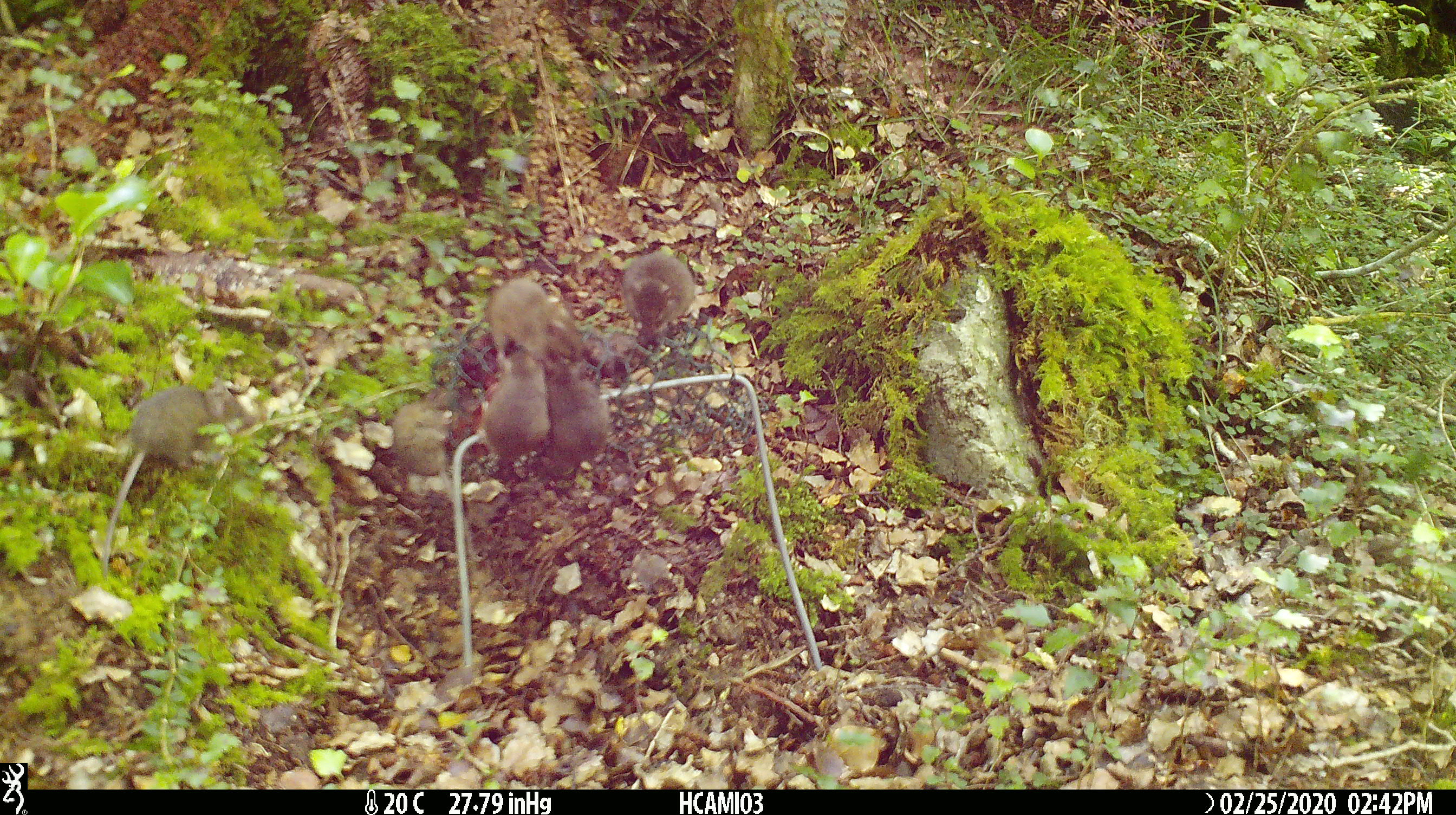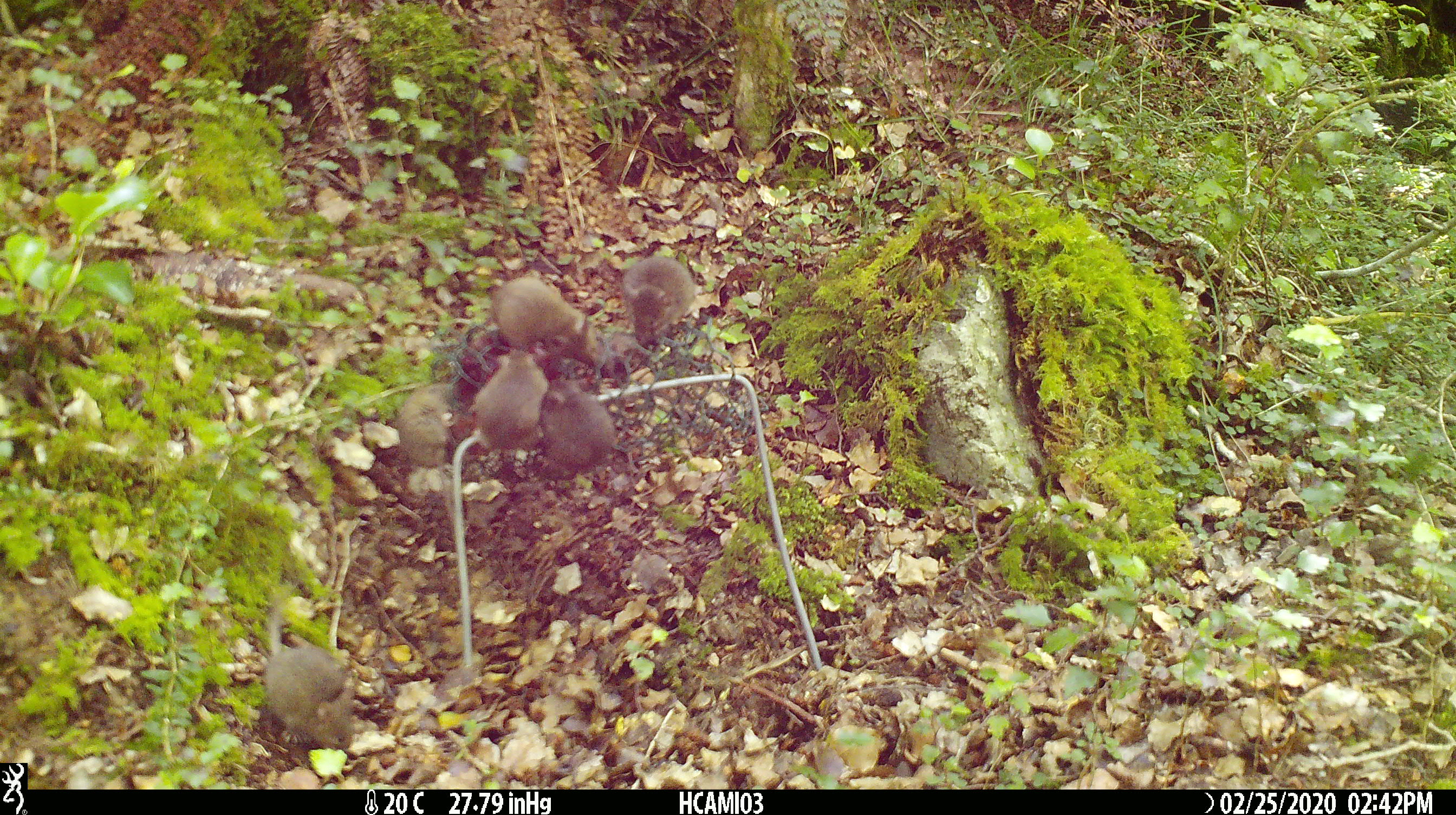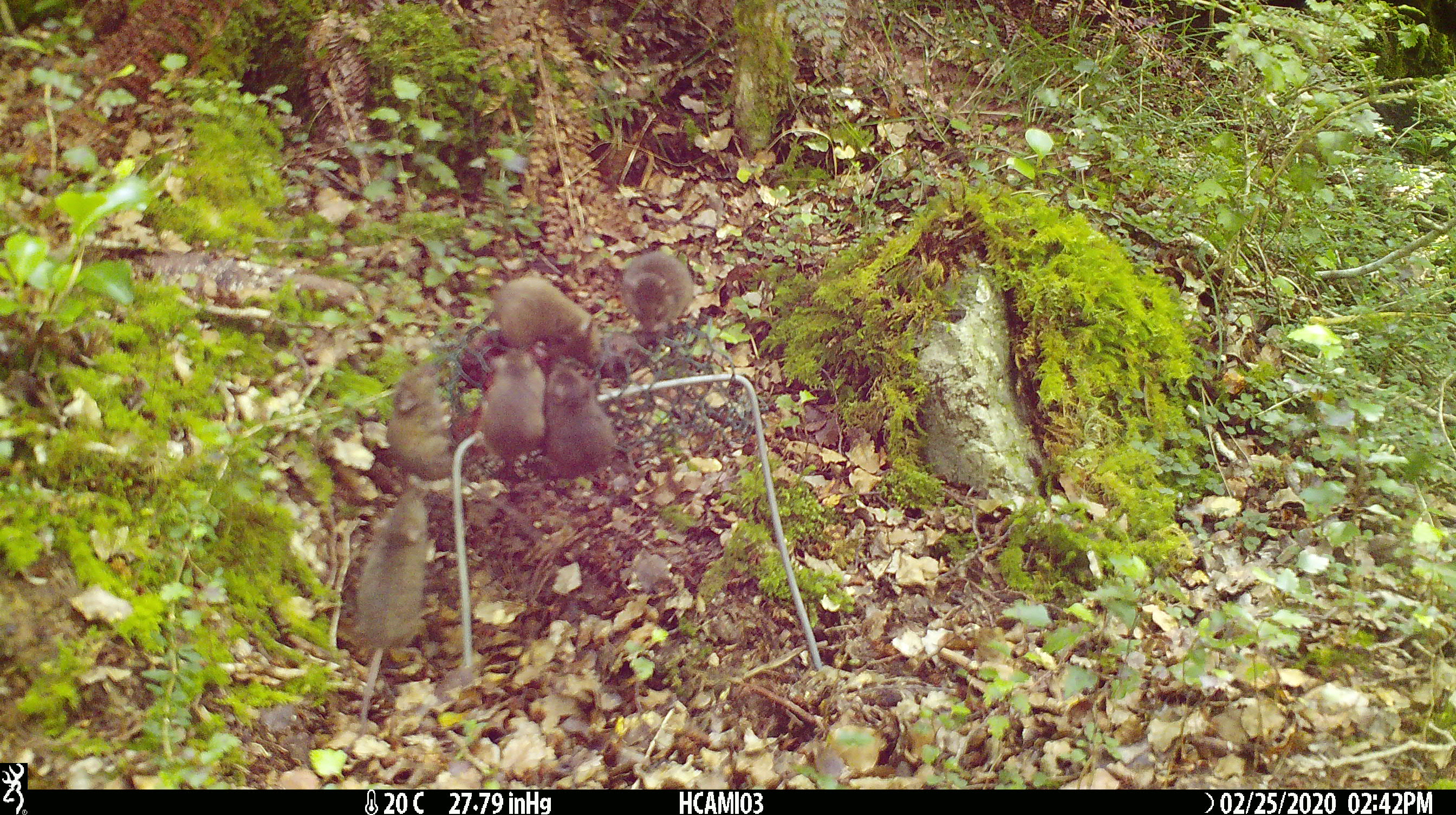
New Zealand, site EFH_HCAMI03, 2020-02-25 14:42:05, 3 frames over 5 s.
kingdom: Animalia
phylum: Chordata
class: Mammalia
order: Rodentia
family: Muridae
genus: Mus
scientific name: Mus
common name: mouse